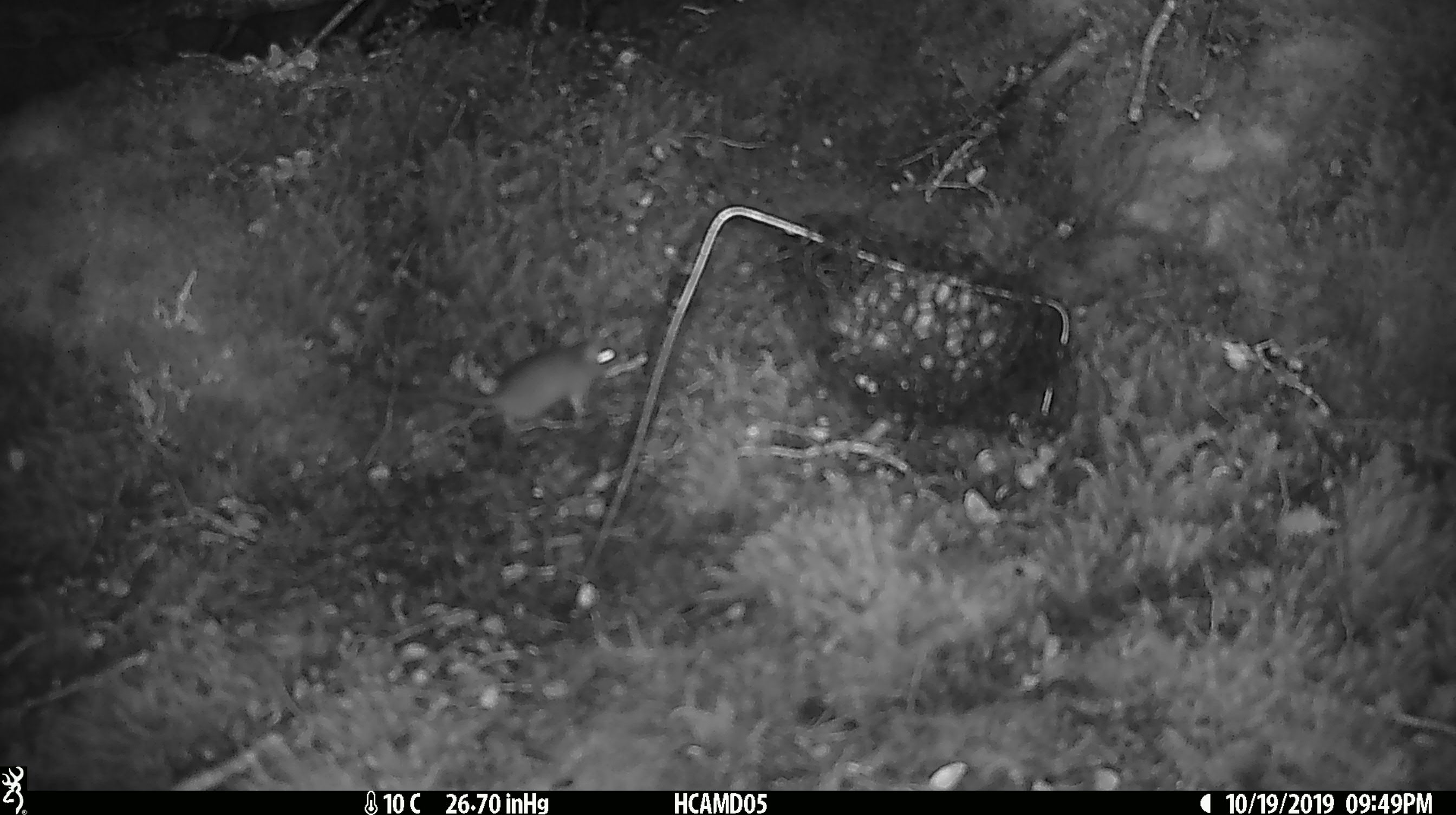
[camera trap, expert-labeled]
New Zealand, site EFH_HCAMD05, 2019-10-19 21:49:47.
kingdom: Animalia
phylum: Chordata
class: Mammalia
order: Rodentia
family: Muridae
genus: Mus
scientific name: Mus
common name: mouse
Mouse (Mus).